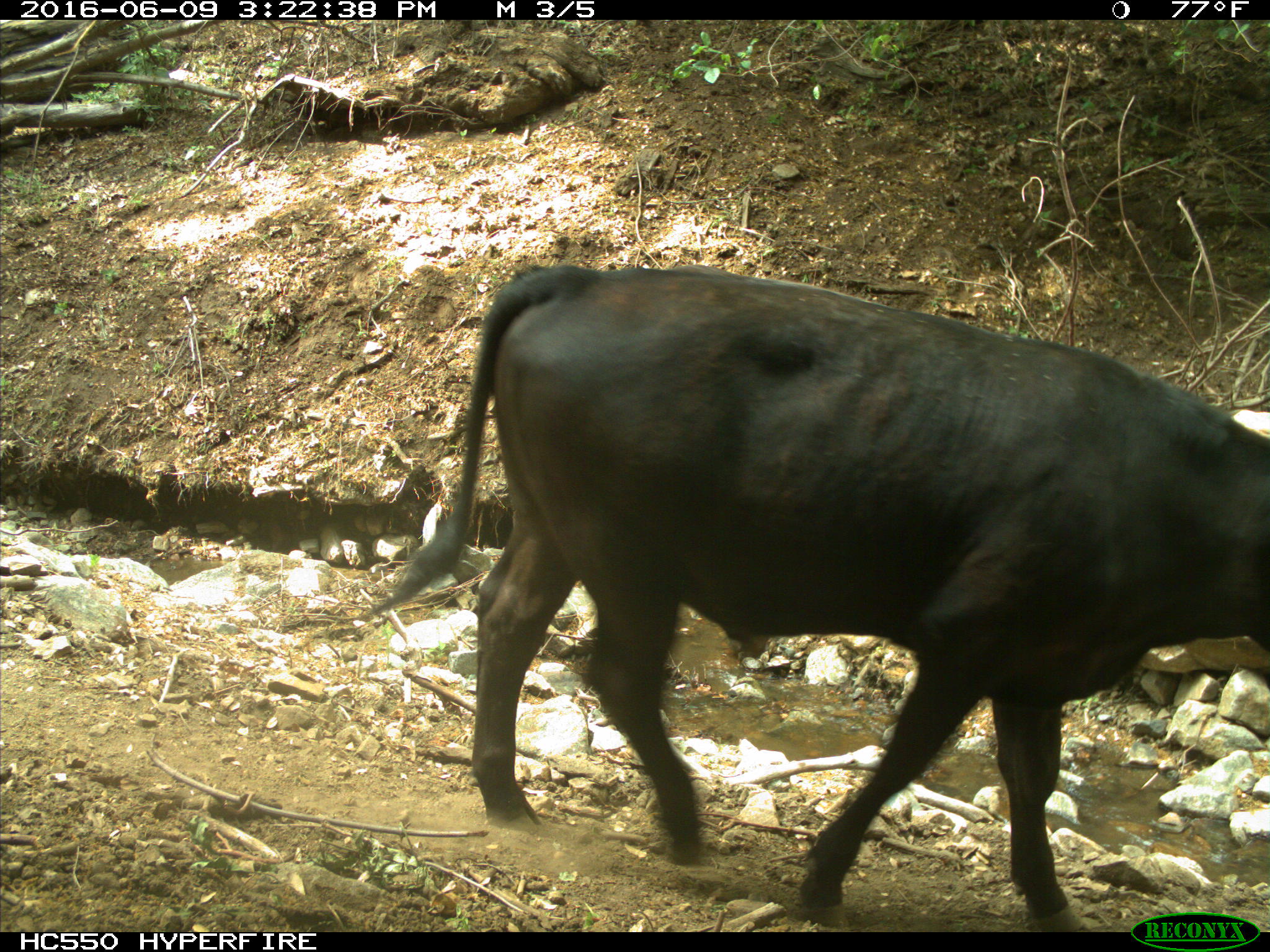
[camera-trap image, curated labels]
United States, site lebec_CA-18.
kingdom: Animalia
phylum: Chordata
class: Mammalia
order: Artiodactyla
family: Bovidae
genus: Bos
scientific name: Bos taurus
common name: domestic cow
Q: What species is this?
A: Bos taurus (domestic cow).